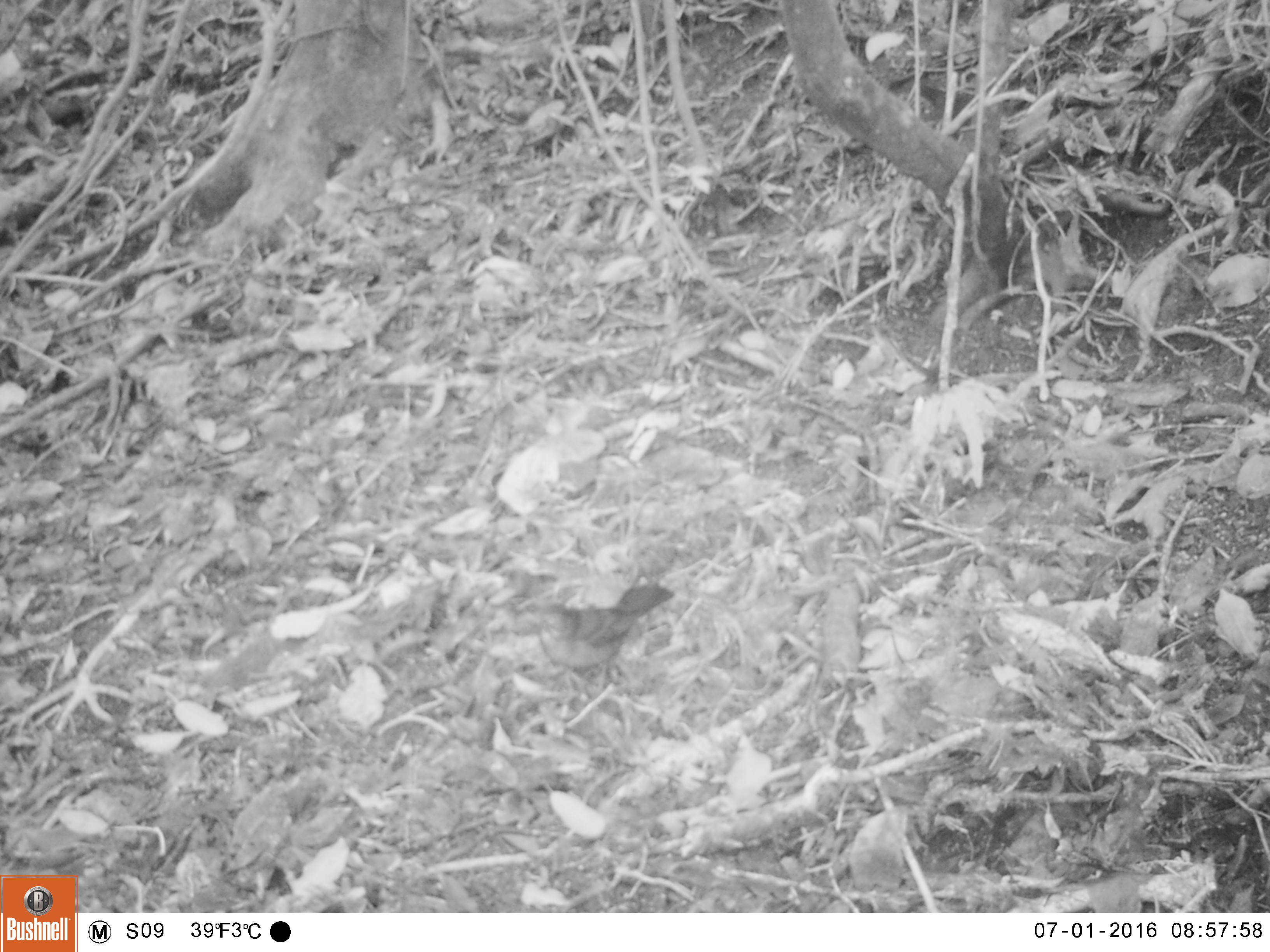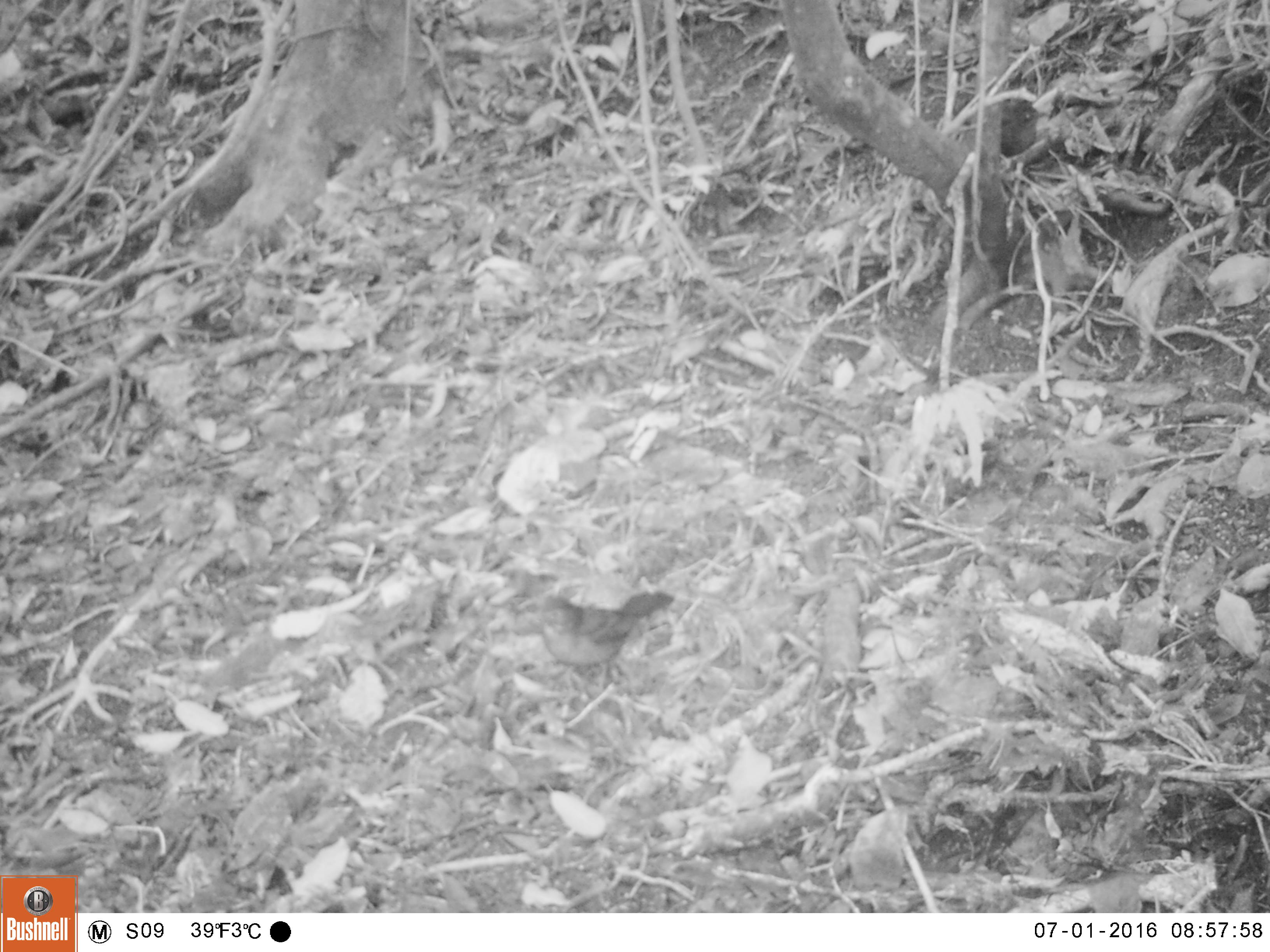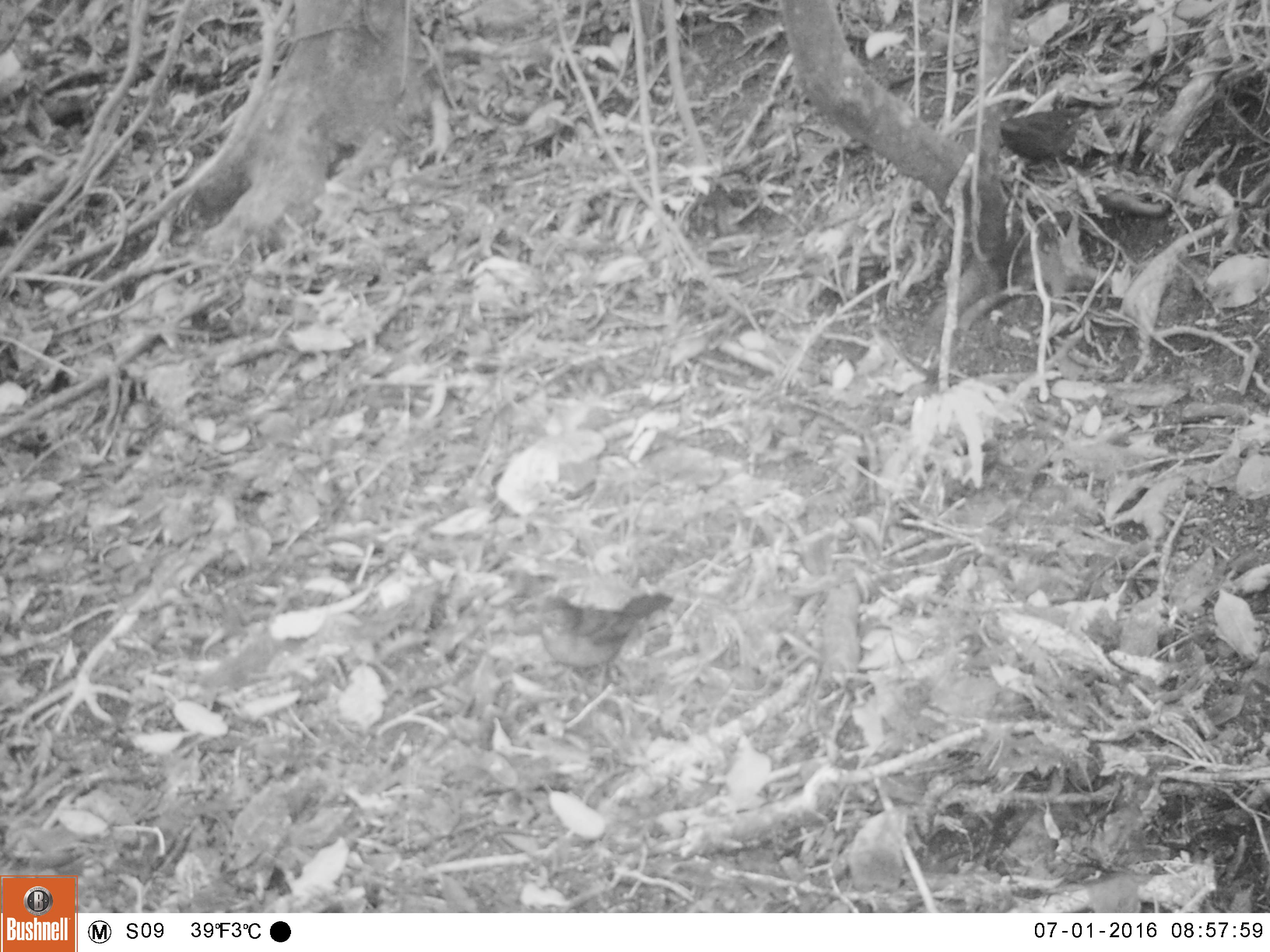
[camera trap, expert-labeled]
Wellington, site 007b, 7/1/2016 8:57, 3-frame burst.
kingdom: Animalia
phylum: Chordata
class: Aves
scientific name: Aves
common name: bird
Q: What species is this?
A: Bird (Aves).